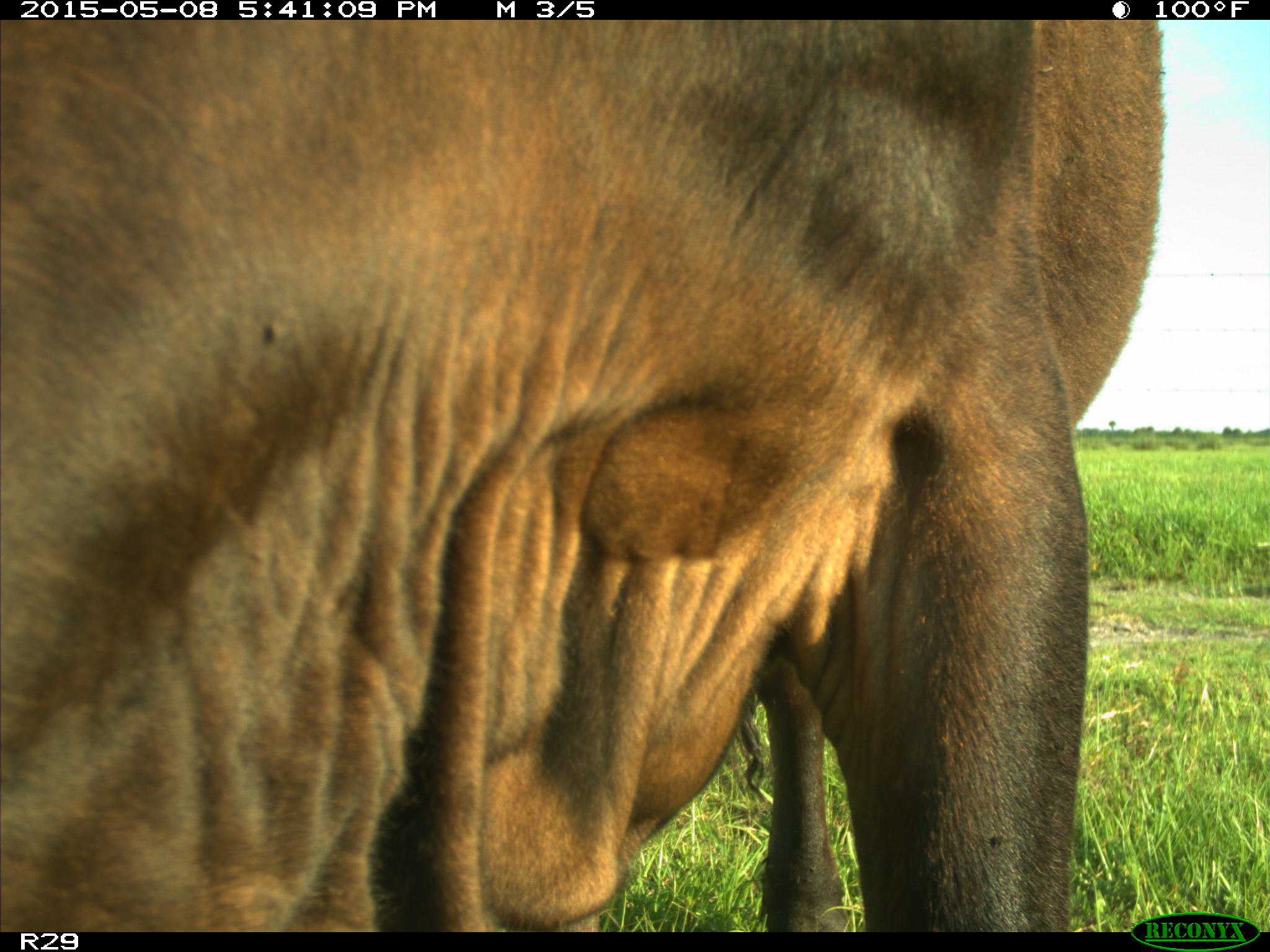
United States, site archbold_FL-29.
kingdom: Animalia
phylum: Chordata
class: Mammalia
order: Artiodactyla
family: Bovidae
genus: Bos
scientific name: Bos taurus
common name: domestic cow